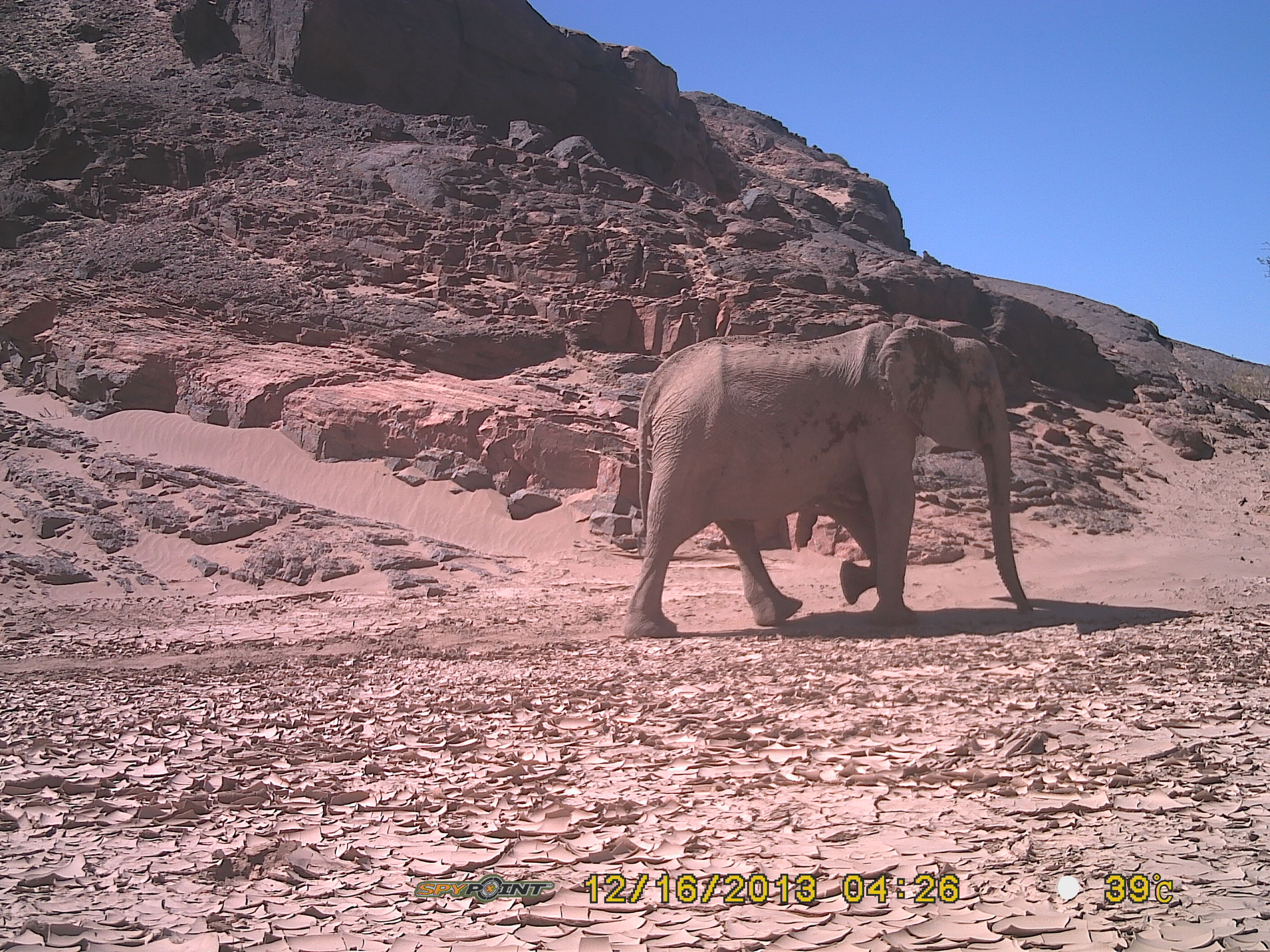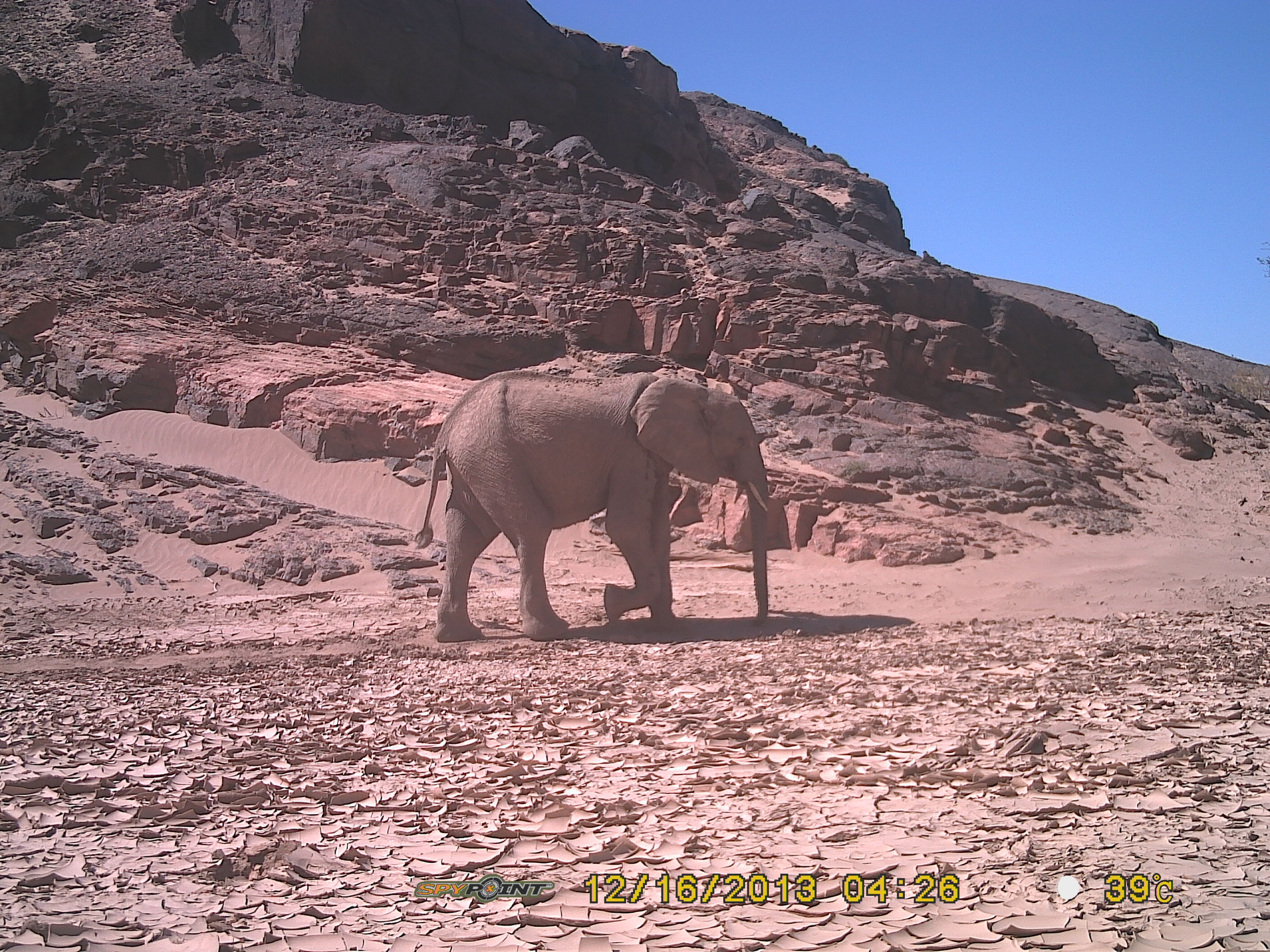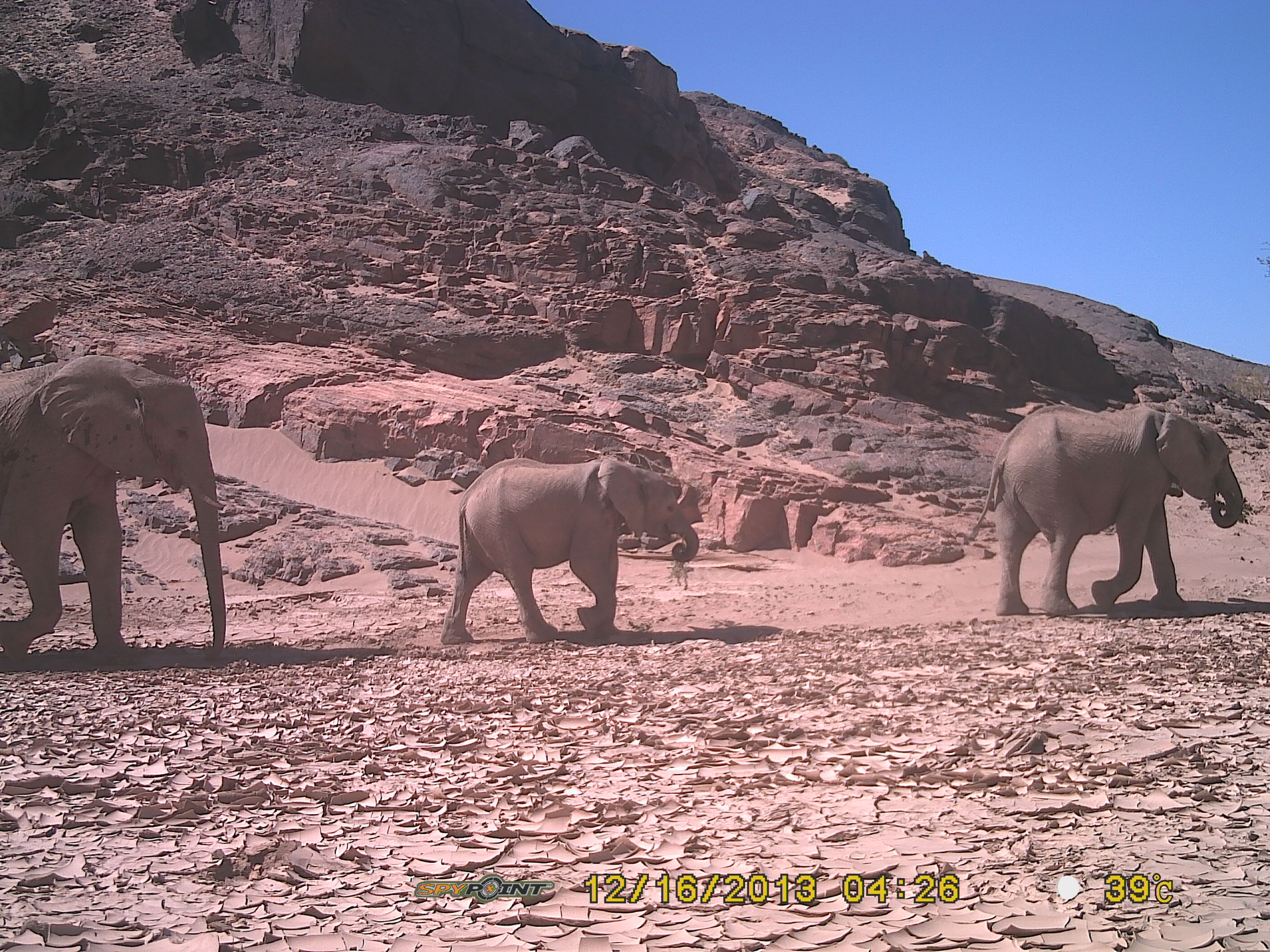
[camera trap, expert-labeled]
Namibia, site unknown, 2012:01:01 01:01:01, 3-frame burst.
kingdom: Animalia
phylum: Chordata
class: Mammalia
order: Proboscidea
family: Elephantidae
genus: Loxodonta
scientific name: Loxodonta africana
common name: african elephant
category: loxodanta africana